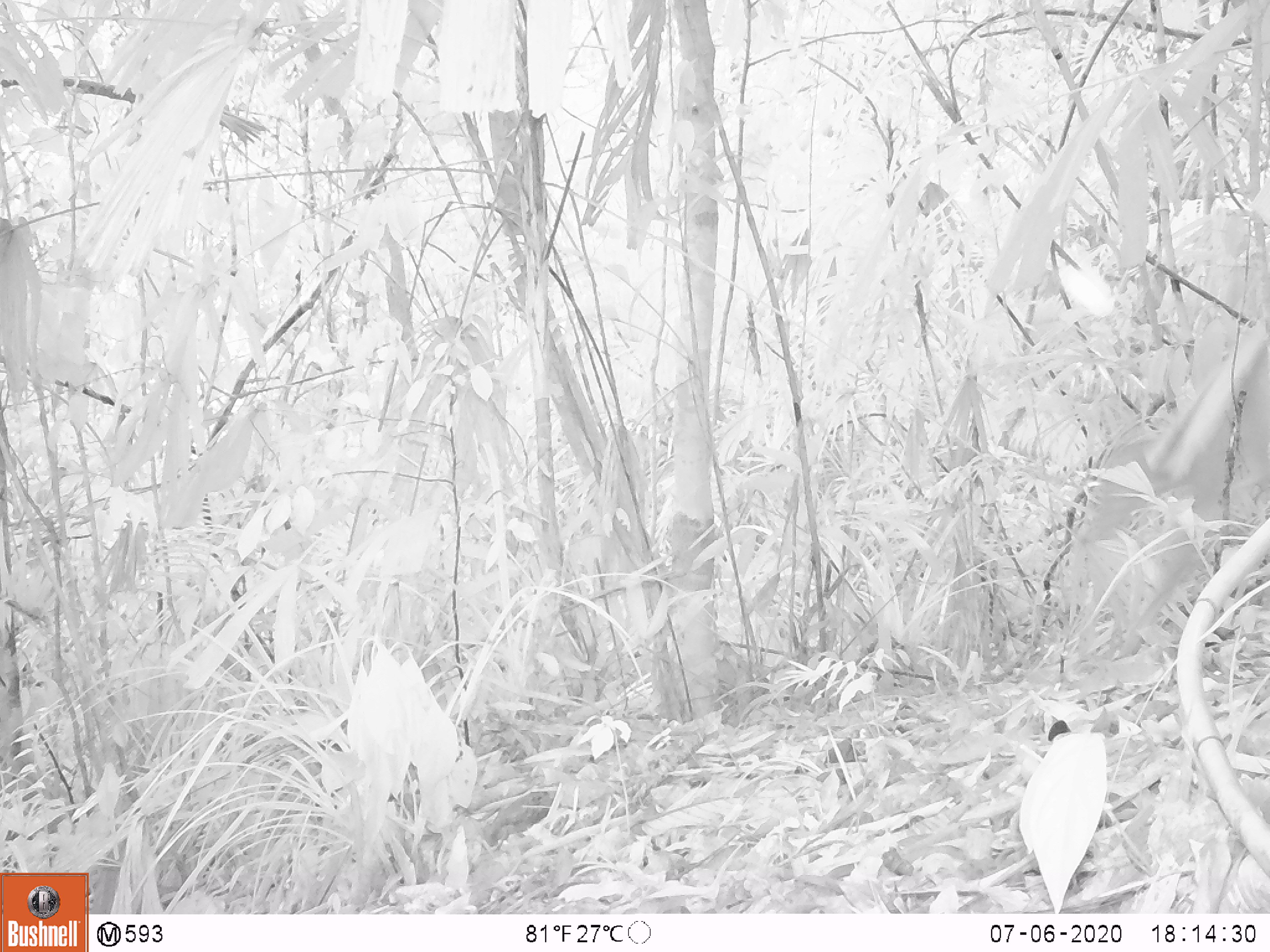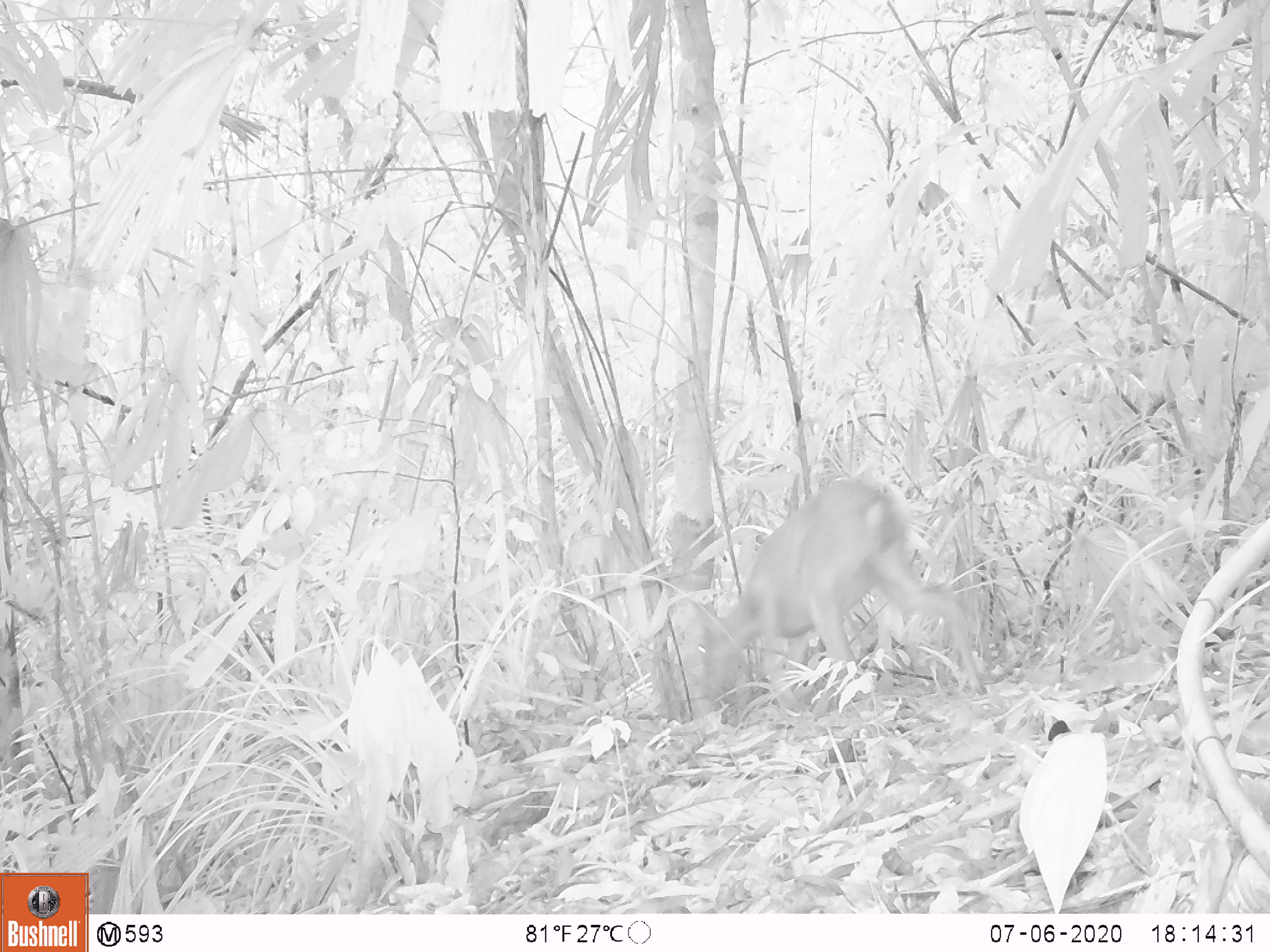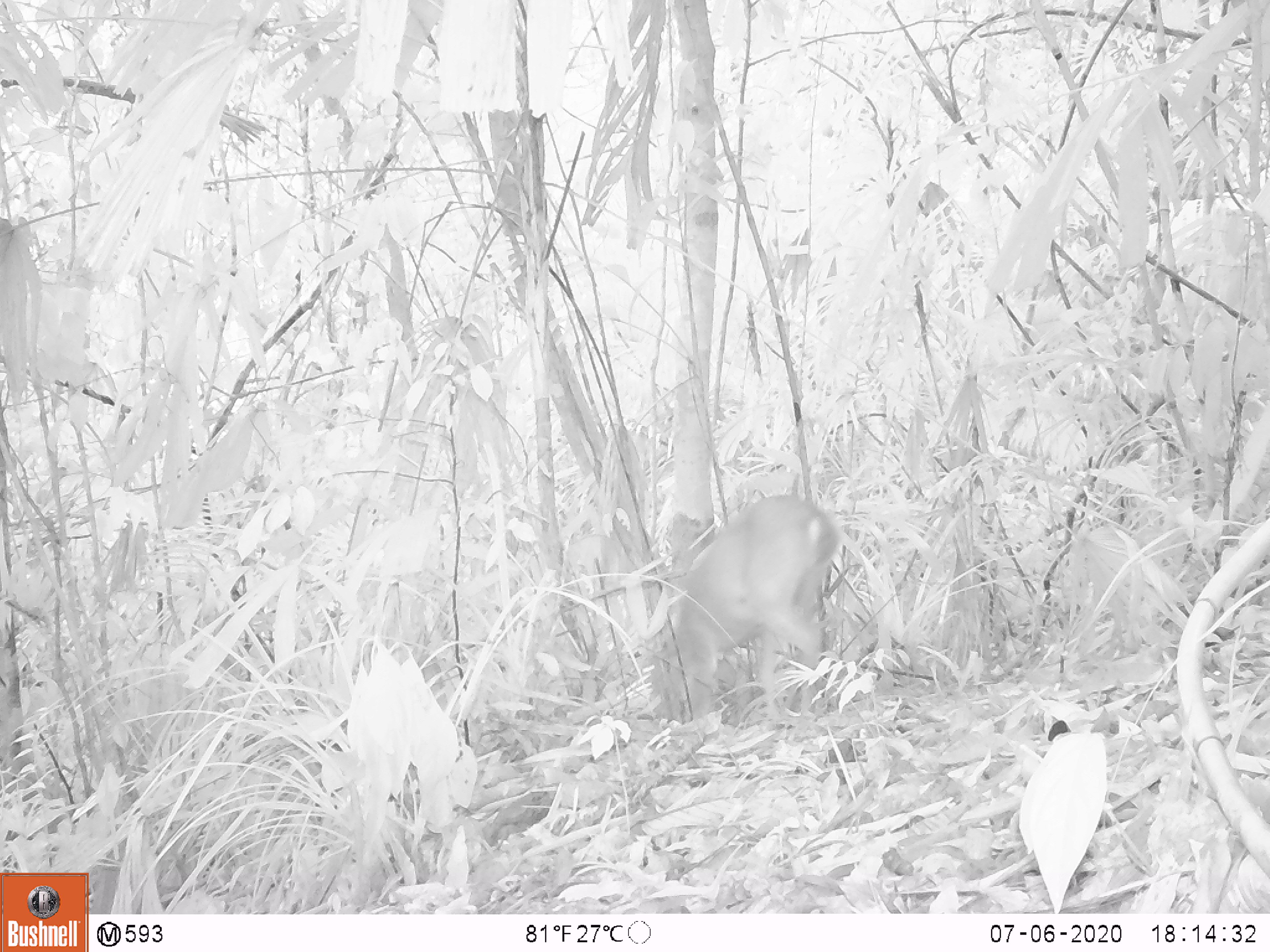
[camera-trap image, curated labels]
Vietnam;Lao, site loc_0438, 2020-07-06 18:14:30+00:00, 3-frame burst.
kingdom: Animalia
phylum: Chordata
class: Mammalia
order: Artiodactyla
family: Cervidae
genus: Muntiacus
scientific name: Muntiacus vuquangensis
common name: large-antlered muntjac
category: large antlered muntjac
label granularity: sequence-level